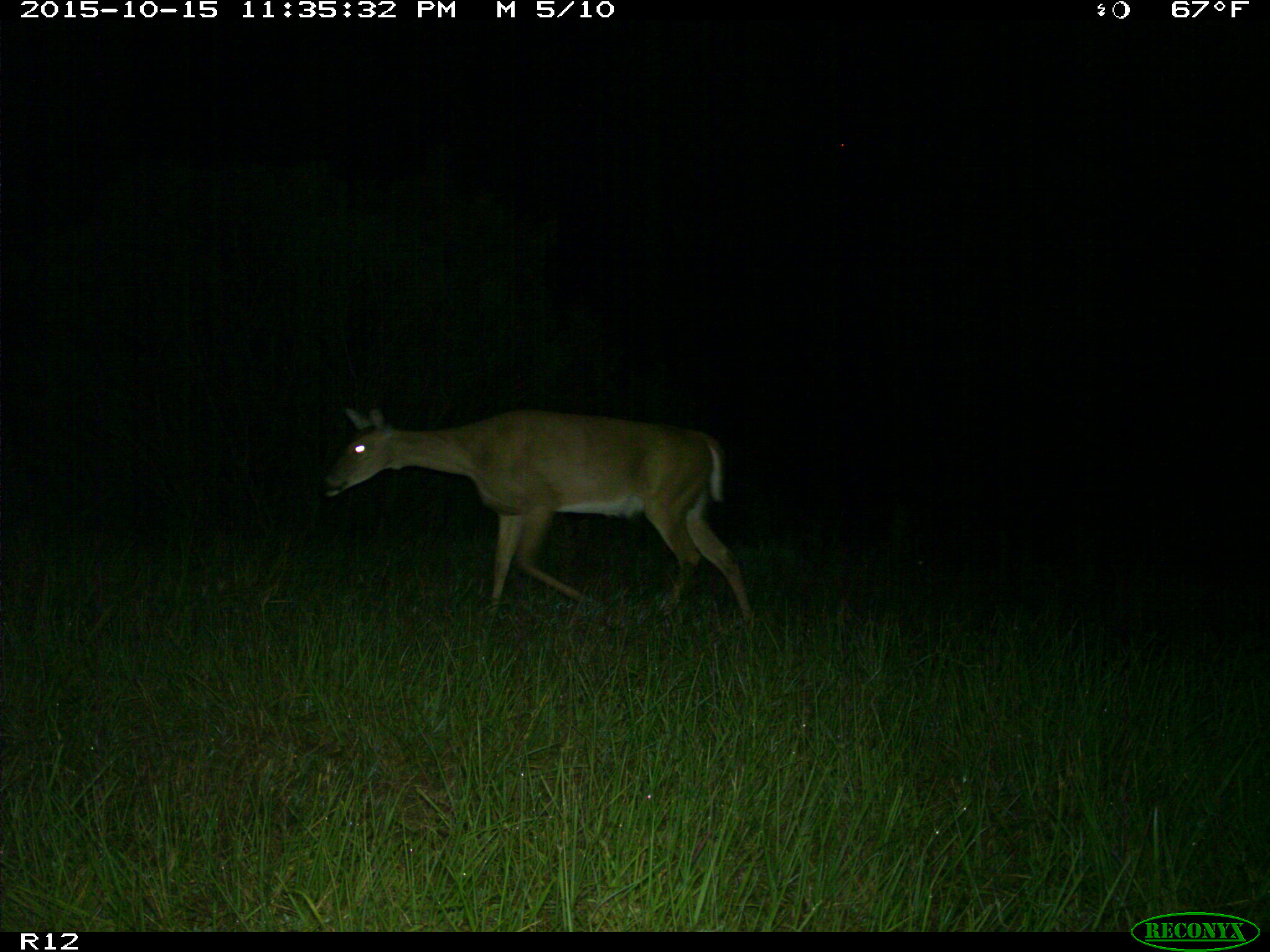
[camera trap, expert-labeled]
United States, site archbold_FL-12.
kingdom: Animalia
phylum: Chordata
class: Mammalia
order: Artiodactyla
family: Cervidae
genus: Odocoileus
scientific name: Odocoileus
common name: deer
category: unidentified deer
Unidentified deer (deer) (Odocoileus).